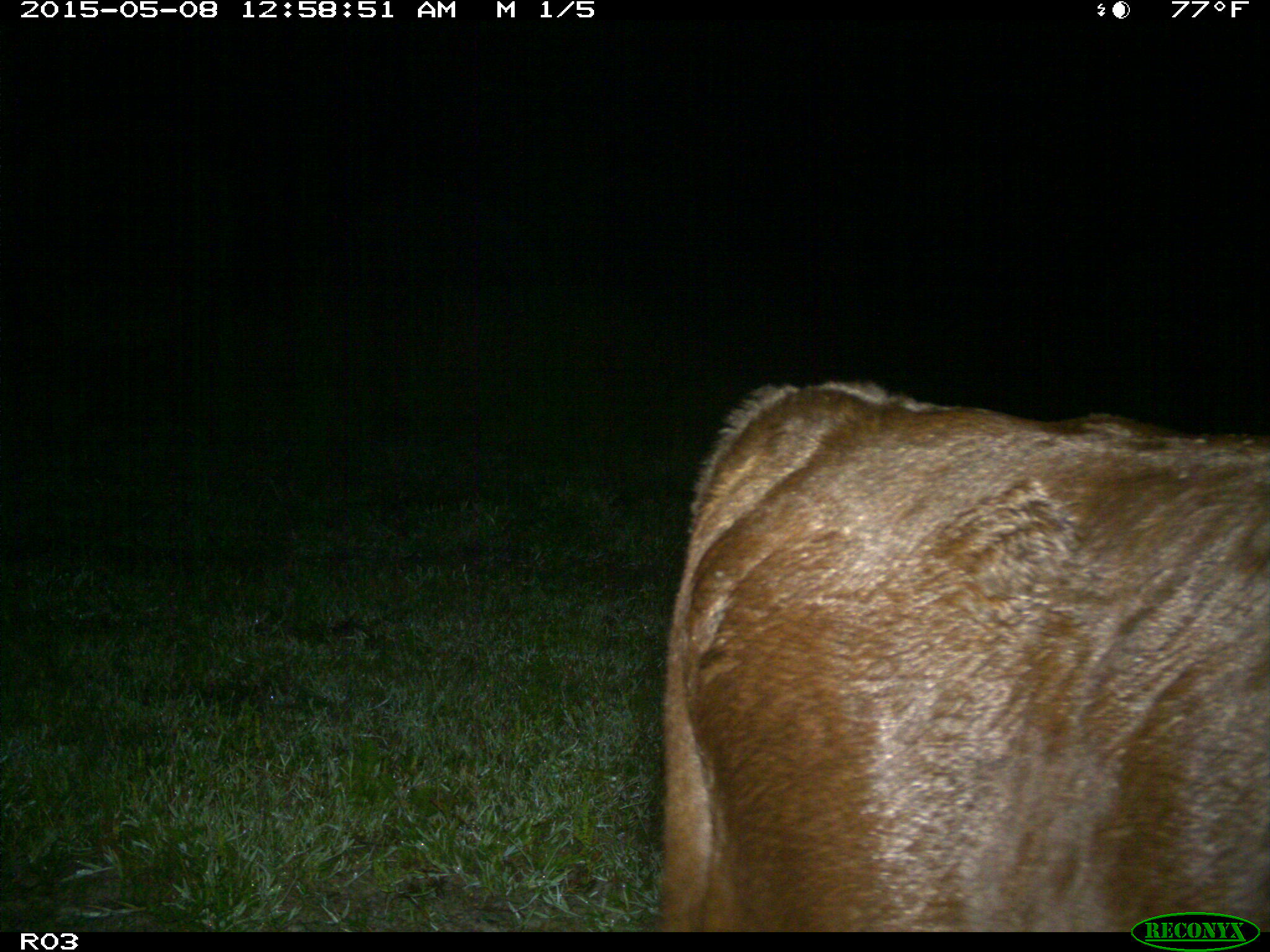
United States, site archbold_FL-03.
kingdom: Animalia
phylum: Chordata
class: Mammalia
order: Artiodactyla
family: Bovidae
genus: Bos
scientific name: Bos taurus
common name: domestic cow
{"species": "Bos taurus (domestic cow)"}